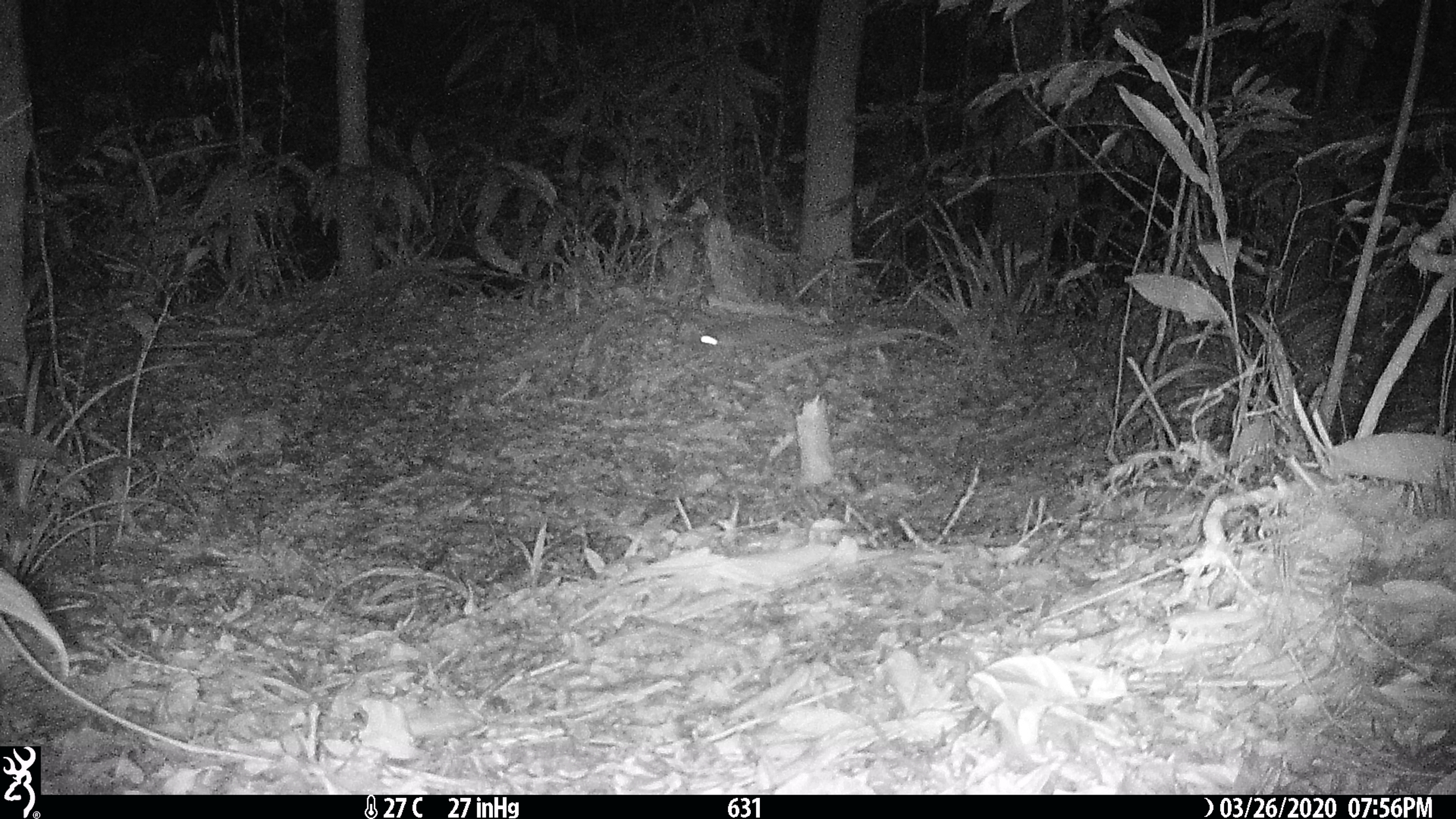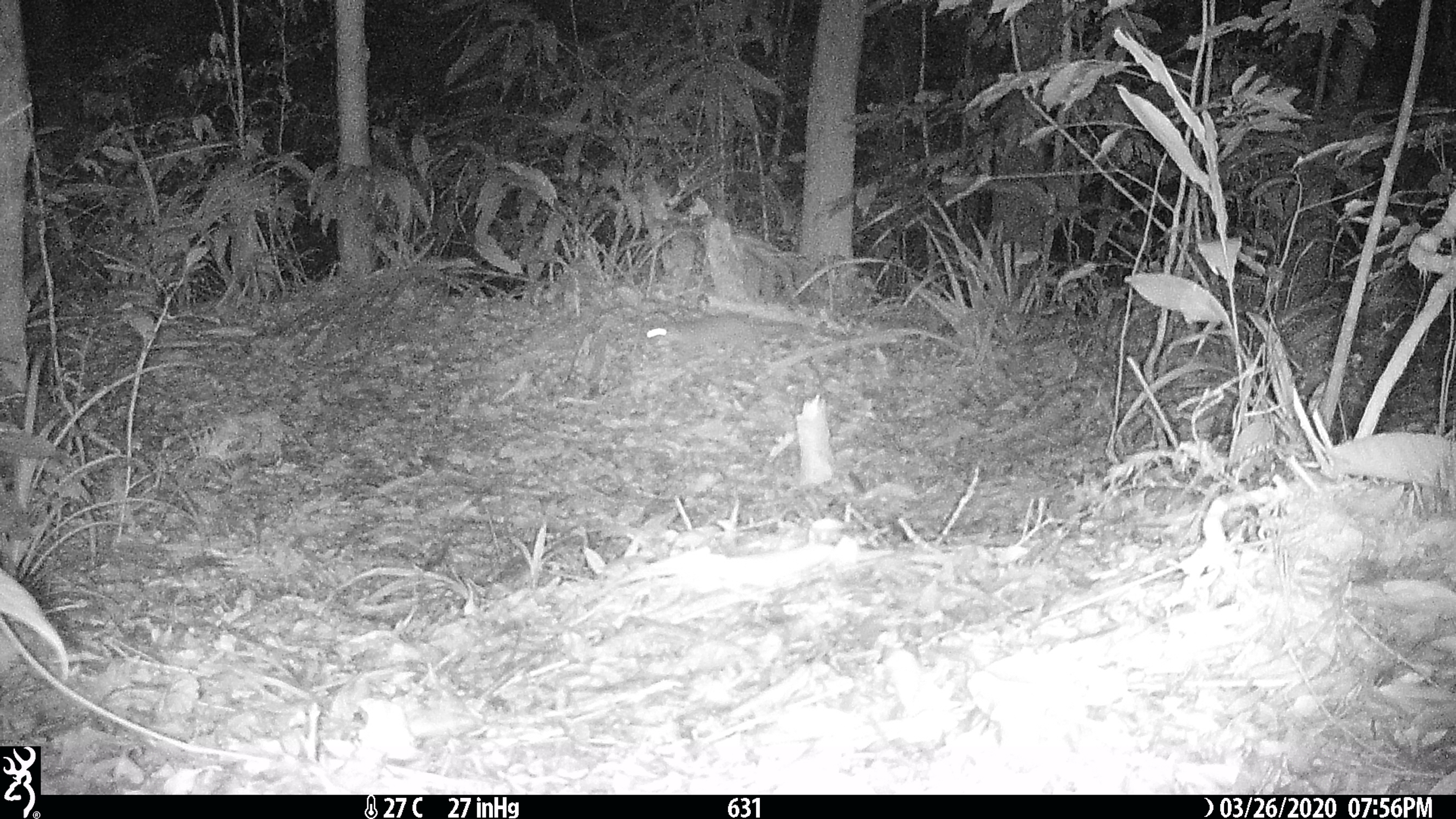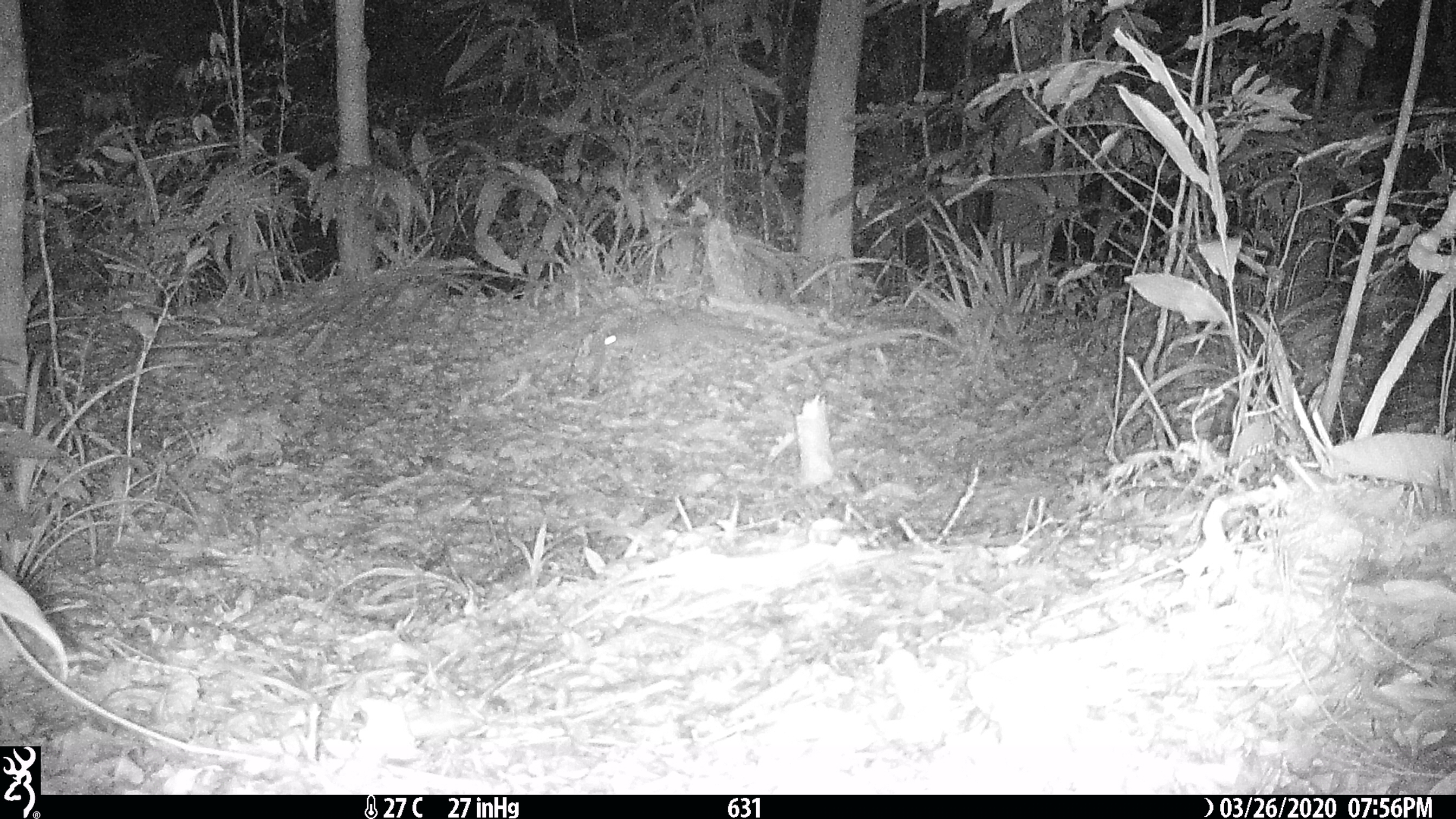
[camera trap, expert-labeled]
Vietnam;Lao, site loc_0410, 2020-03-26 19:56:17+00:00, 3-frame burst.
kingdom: Animalia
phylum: Chordata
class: Mammalia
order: Carnivora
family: Mustelidae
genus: Melogale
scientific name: Melogale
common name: ferret badger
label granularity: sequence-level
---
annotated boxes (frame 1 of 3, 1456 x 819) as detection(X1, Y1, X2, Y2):
ferret badger: detection(700, 315, 855, 384)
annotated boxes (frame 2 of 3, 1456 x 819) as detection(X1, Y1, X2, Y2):
ferret badger: detection(645, 312, 834, 360)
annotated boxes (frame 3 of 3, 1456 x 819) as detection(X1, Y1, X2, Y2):
ferret badger: detection(603, 309, 764, 365)